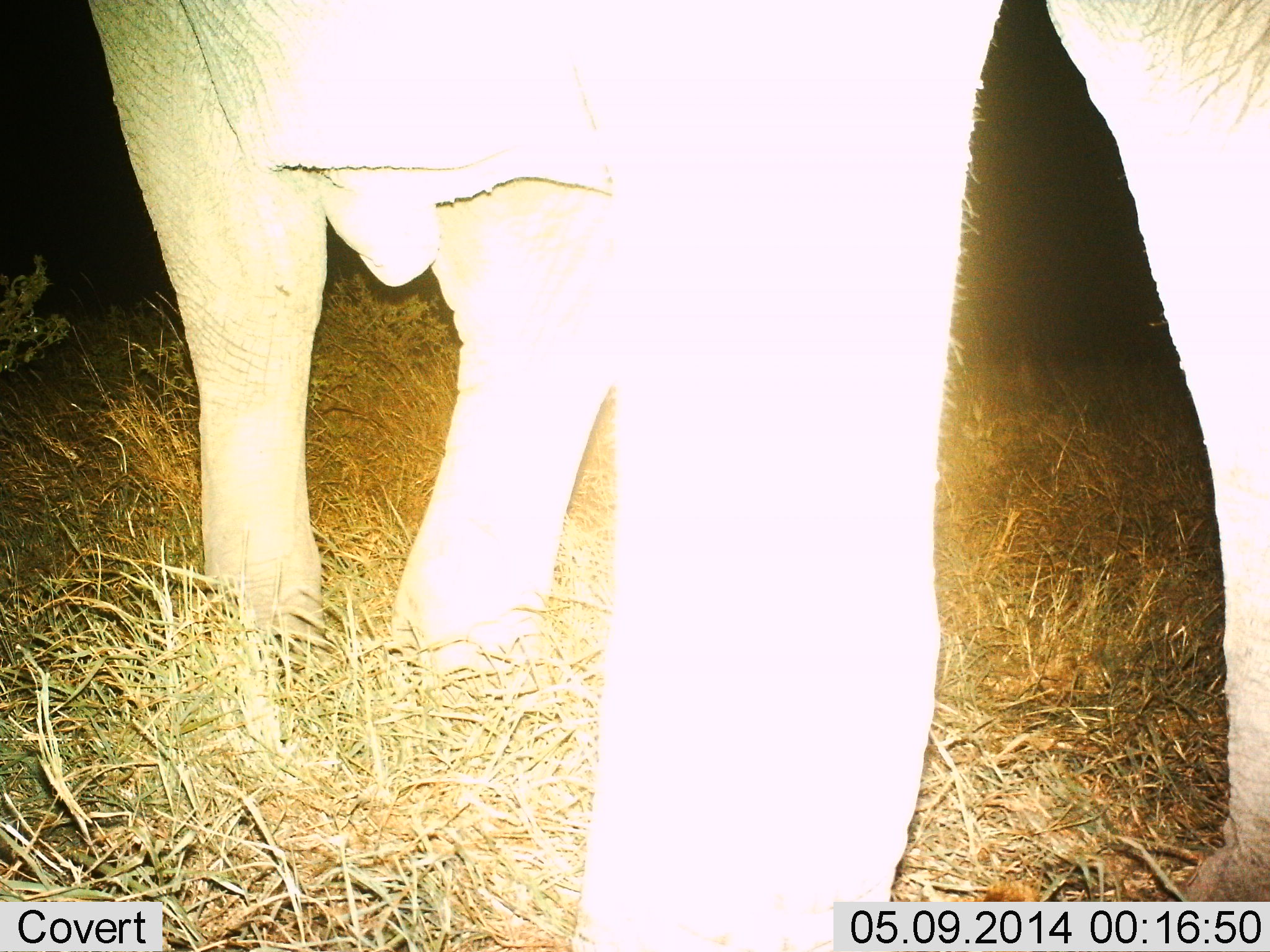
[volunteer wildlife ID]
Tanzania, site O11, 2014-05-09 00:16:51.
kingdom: Animalia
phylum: Chordata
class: Mammalia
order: Proboscidea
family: Elephantidae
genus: Loxodonta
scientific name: Loxodonta africana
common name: african bush elephant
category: elephant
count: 1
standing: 70%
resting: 0%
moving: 20%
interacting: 0%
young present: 0%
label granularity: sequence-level